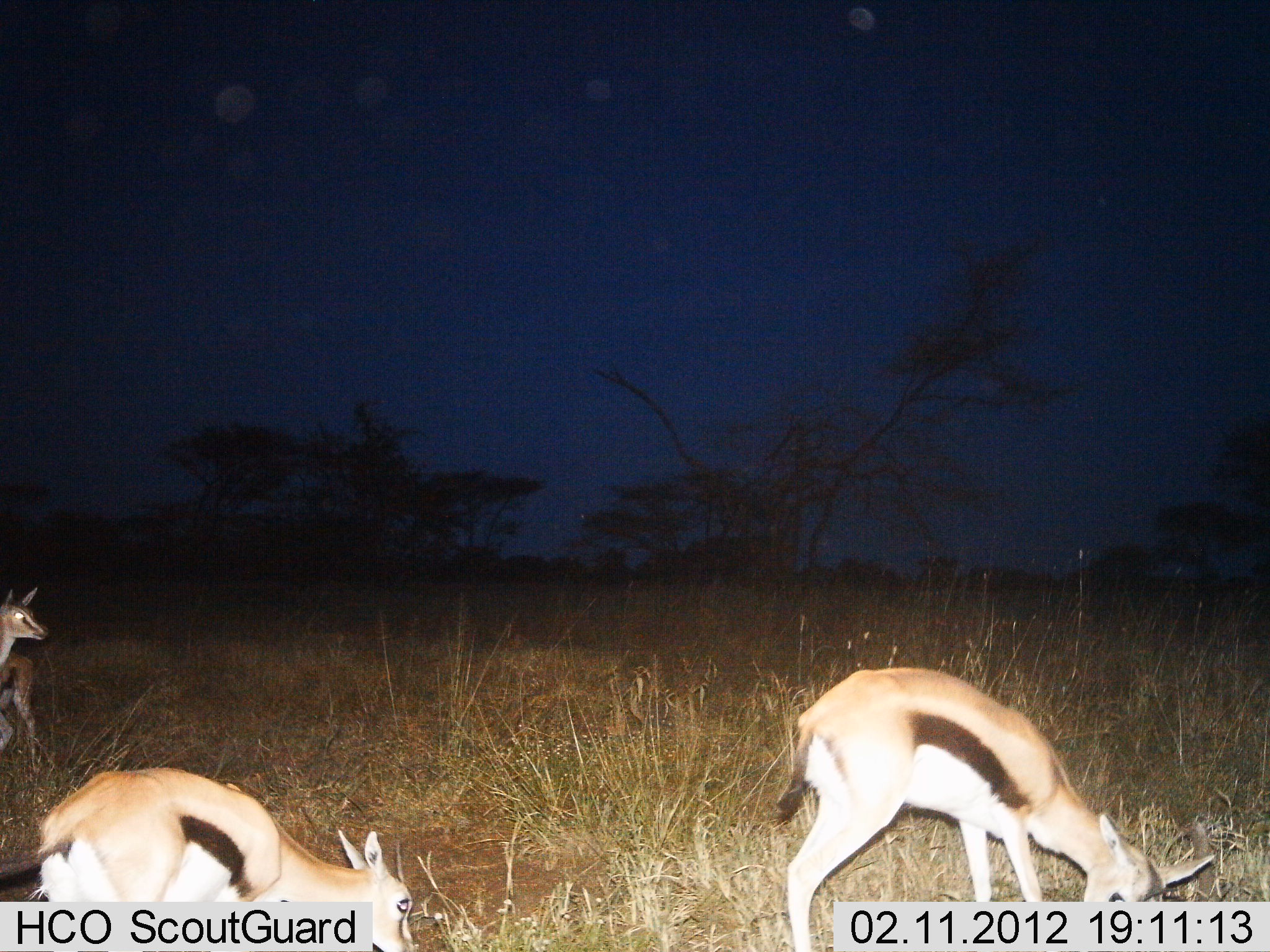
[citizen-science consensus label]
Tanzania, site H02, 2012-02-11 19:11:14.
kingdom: Animalia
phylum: Chordata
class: Mammalia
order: Artiodactyla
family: Bovidae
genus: Eudorcas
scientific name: Eudorcas thomsonii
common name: thomson's gazelle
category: gazellethomsons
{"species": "gazellethomsons (thomson's gazelle) (Eudorcas thomsonii)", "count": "3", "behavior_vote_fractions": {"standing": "67%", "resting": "13%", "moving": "0%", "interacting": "0%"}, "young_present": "7%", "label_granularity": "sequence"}